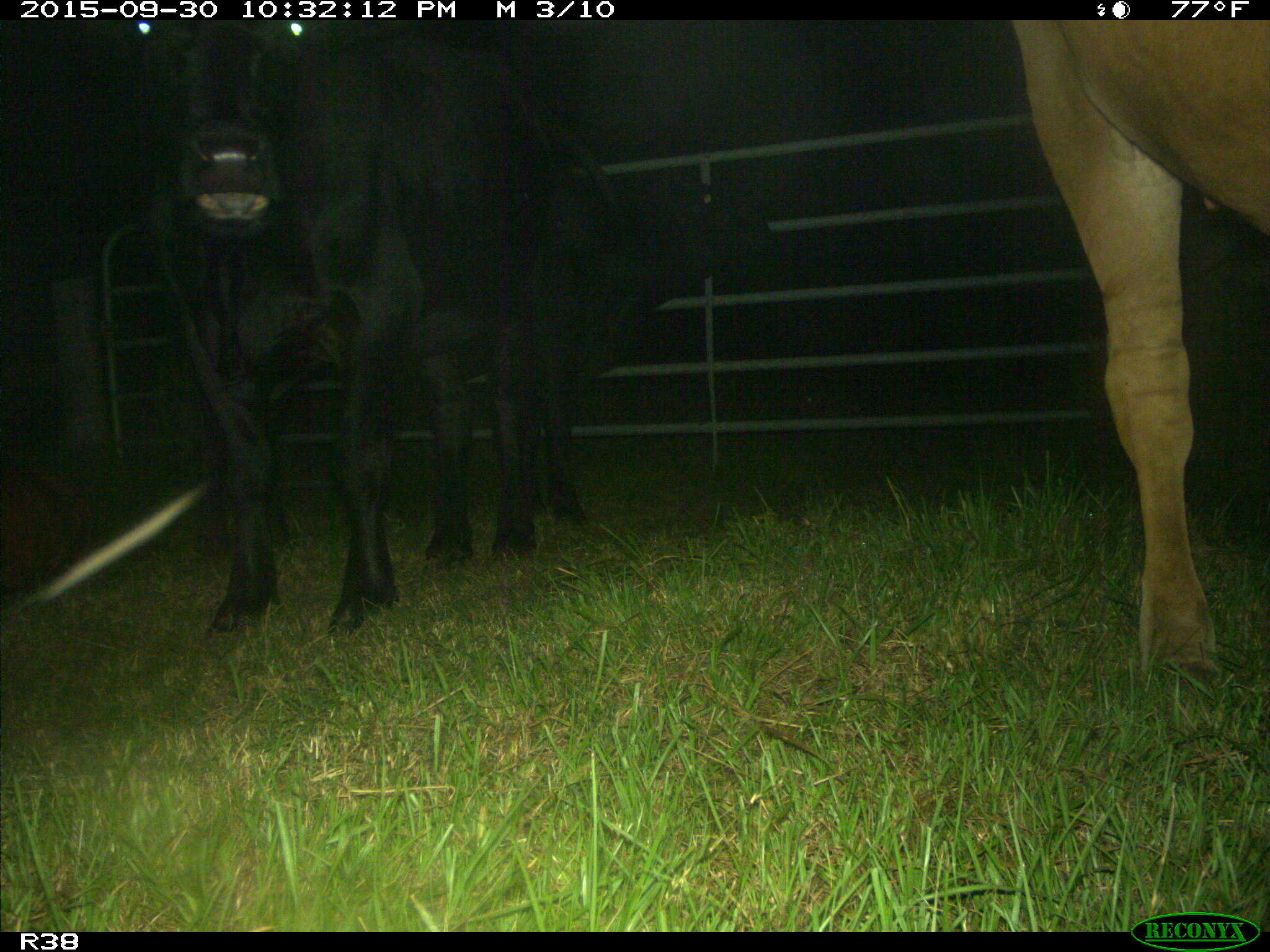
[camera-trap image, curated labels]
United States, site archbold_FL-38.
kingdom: Animalia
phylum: Chordata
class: Mammalia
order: Artiodactyla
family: Bovidae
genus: Bos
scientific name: Bos taurus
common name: domestic cow